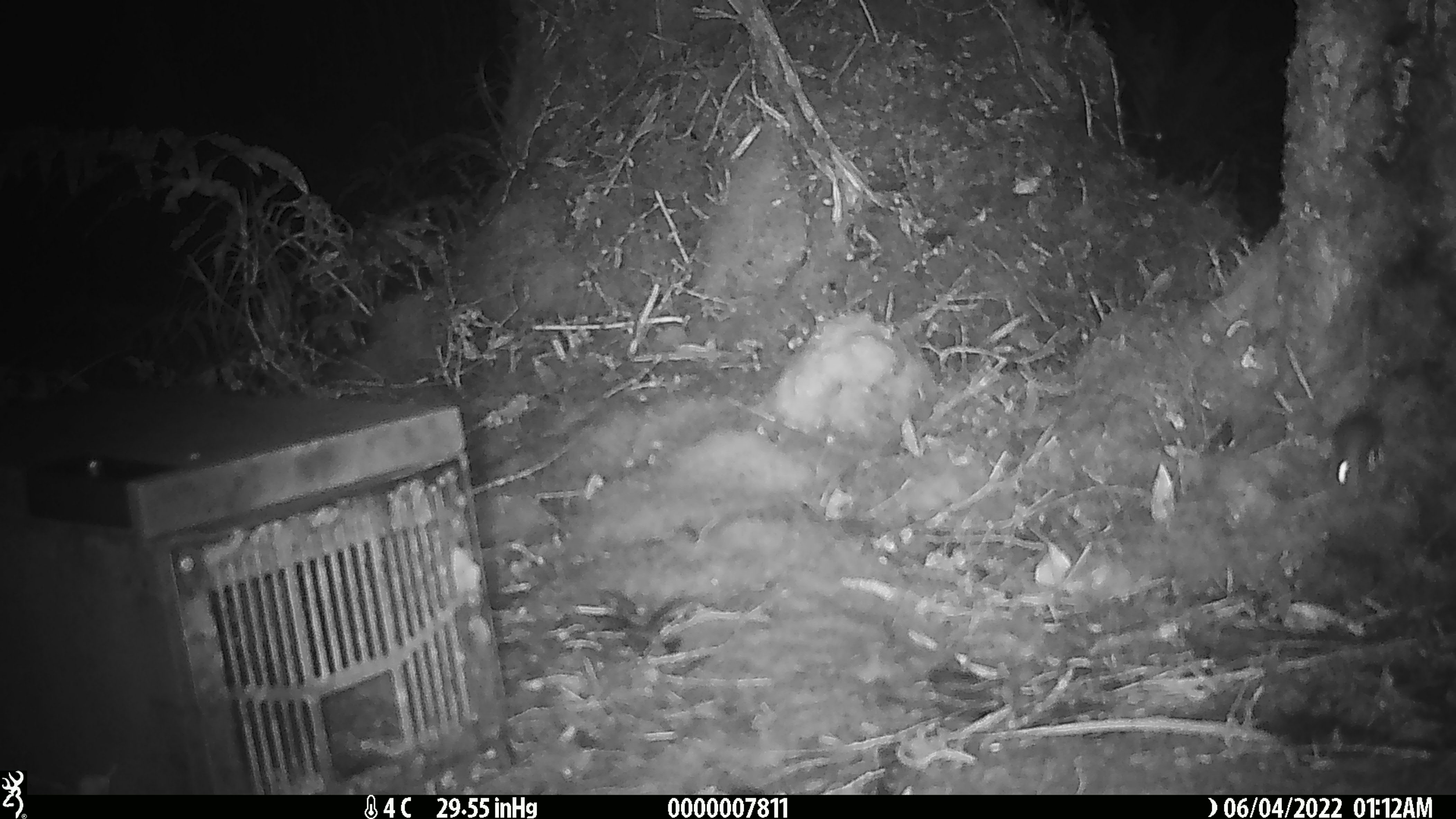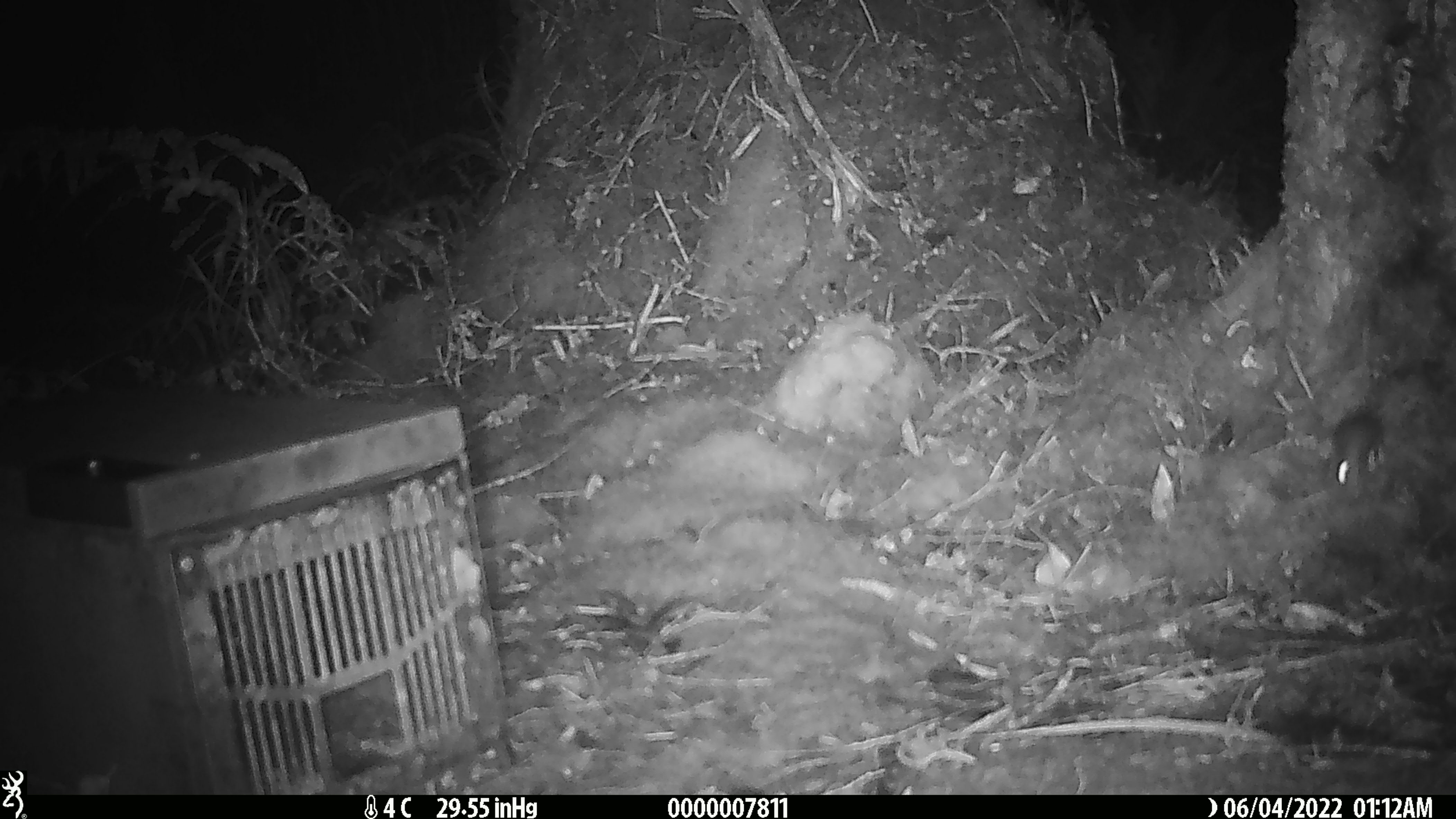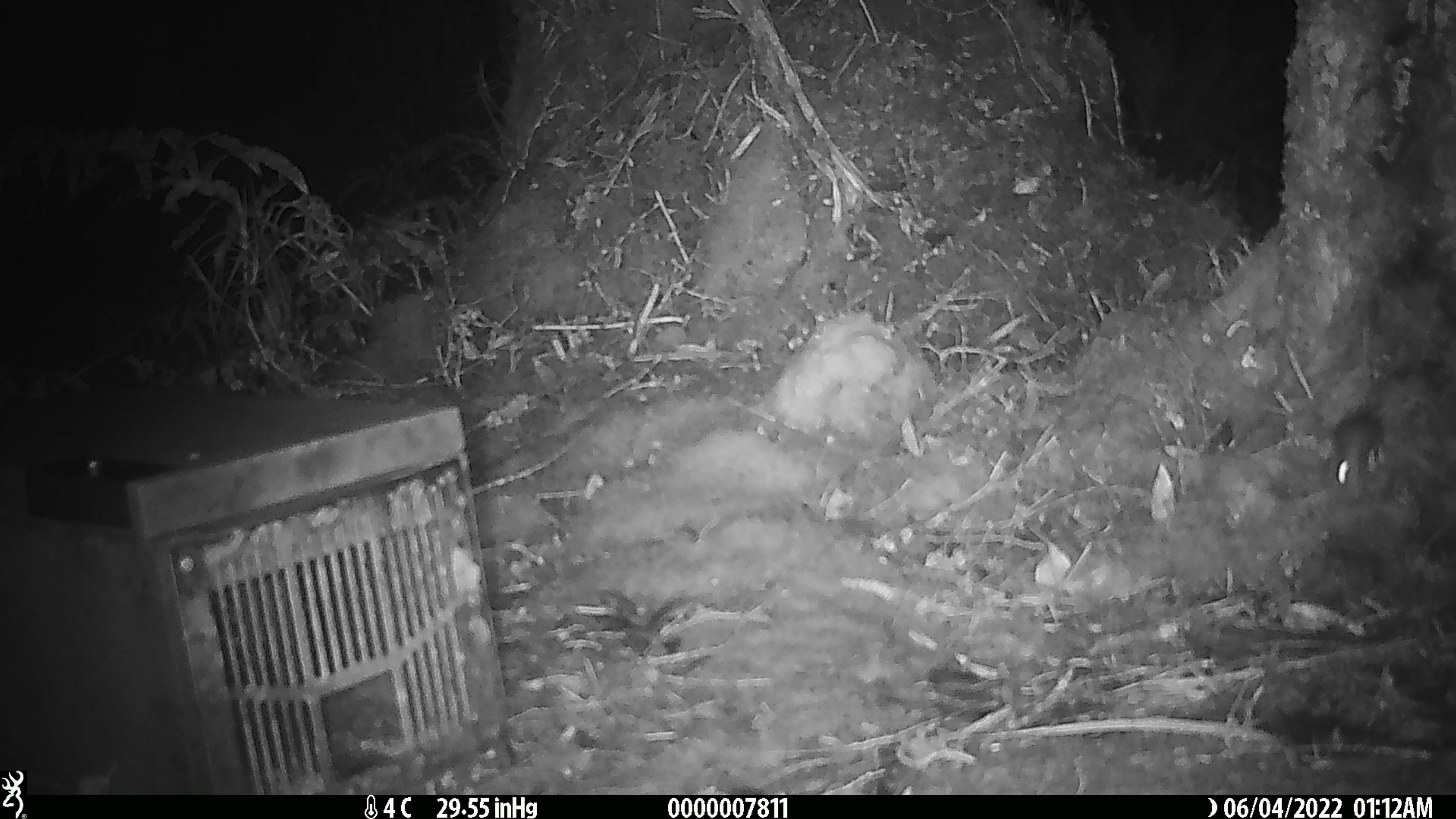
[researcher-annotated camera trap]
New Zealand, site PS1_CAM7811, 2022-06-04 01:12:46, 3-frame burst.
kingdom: Animalia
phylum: Chordata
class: Mammalia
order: Rodentia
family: Muridae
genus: Mus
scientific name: Mus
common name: mouse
Mouse (Mus).